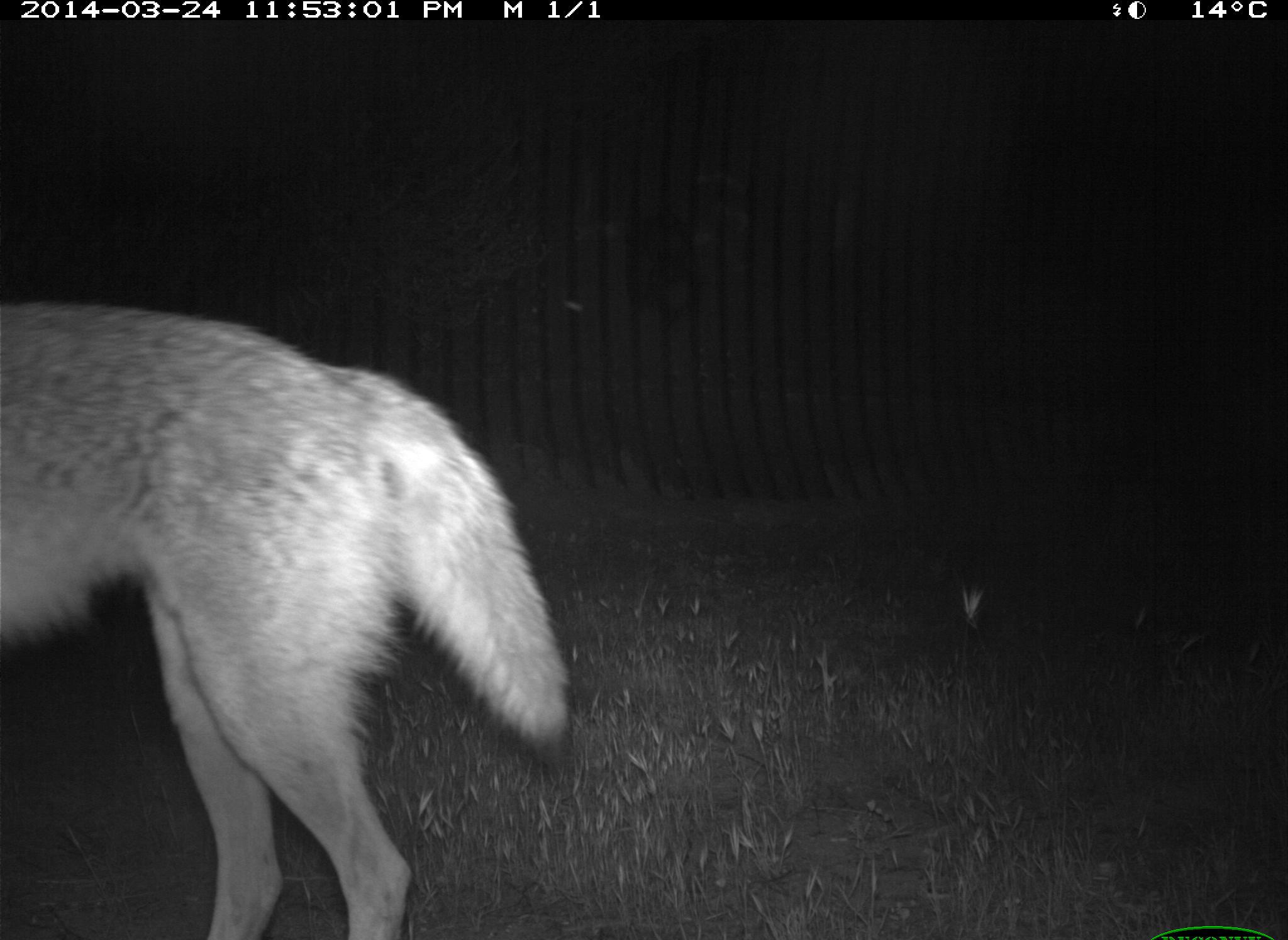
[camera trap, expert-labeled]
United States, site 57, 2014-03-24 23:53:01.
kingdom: Animalia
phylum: Chordata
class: Mammalia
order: Carnivora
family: Canidae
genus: Canis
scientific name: Canis latrans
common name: coyote